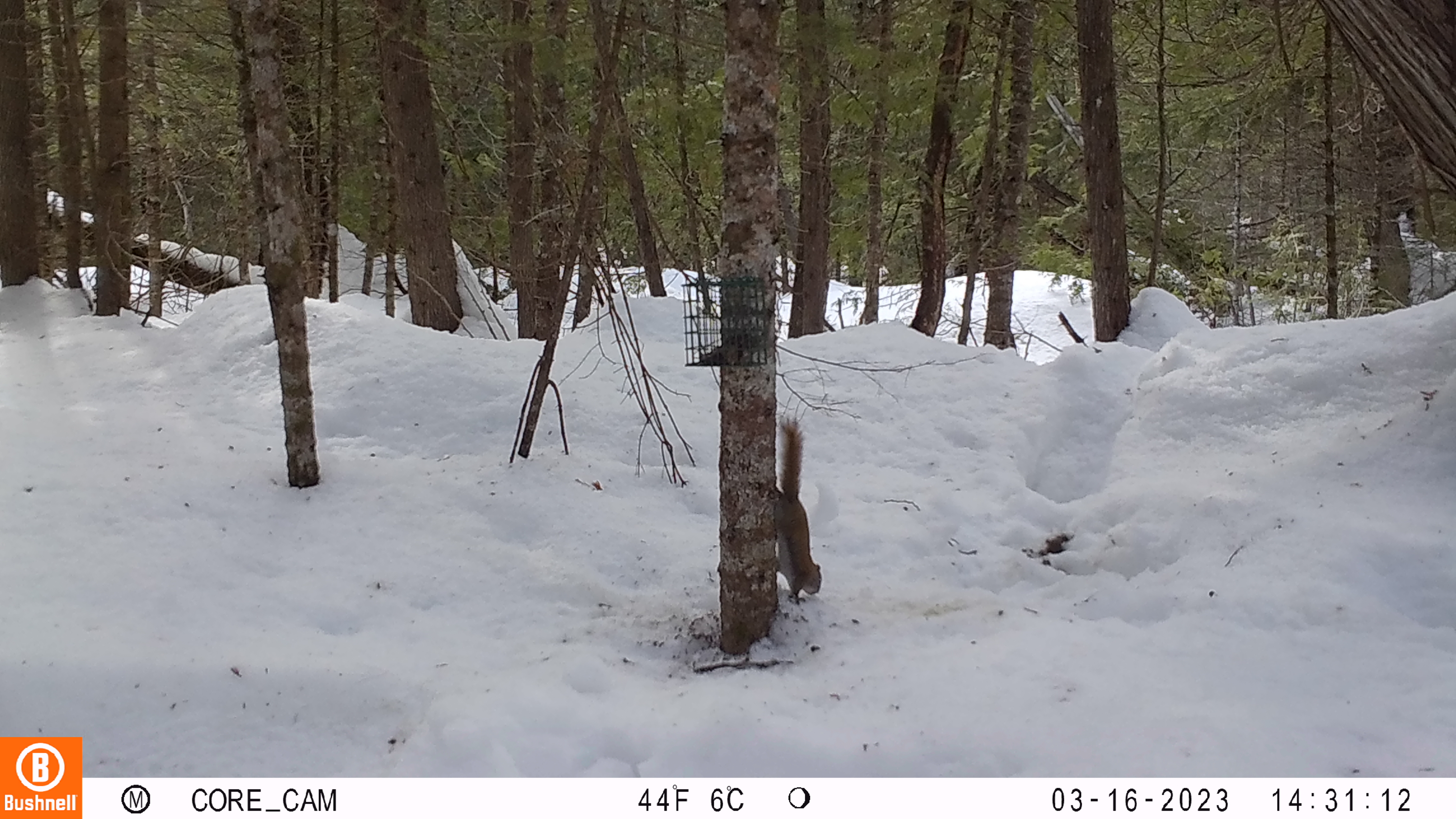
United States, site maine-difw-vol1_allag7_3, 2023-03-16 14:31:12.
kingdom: Animalia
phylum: Chordata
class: Mammalia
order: Rodentia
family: Sciuridae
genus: Tamiasciurus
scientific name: Tamiasciurus hudsonicus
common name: red squirrel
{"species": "red squirrel (Tamiasciurus hudsonicus)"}